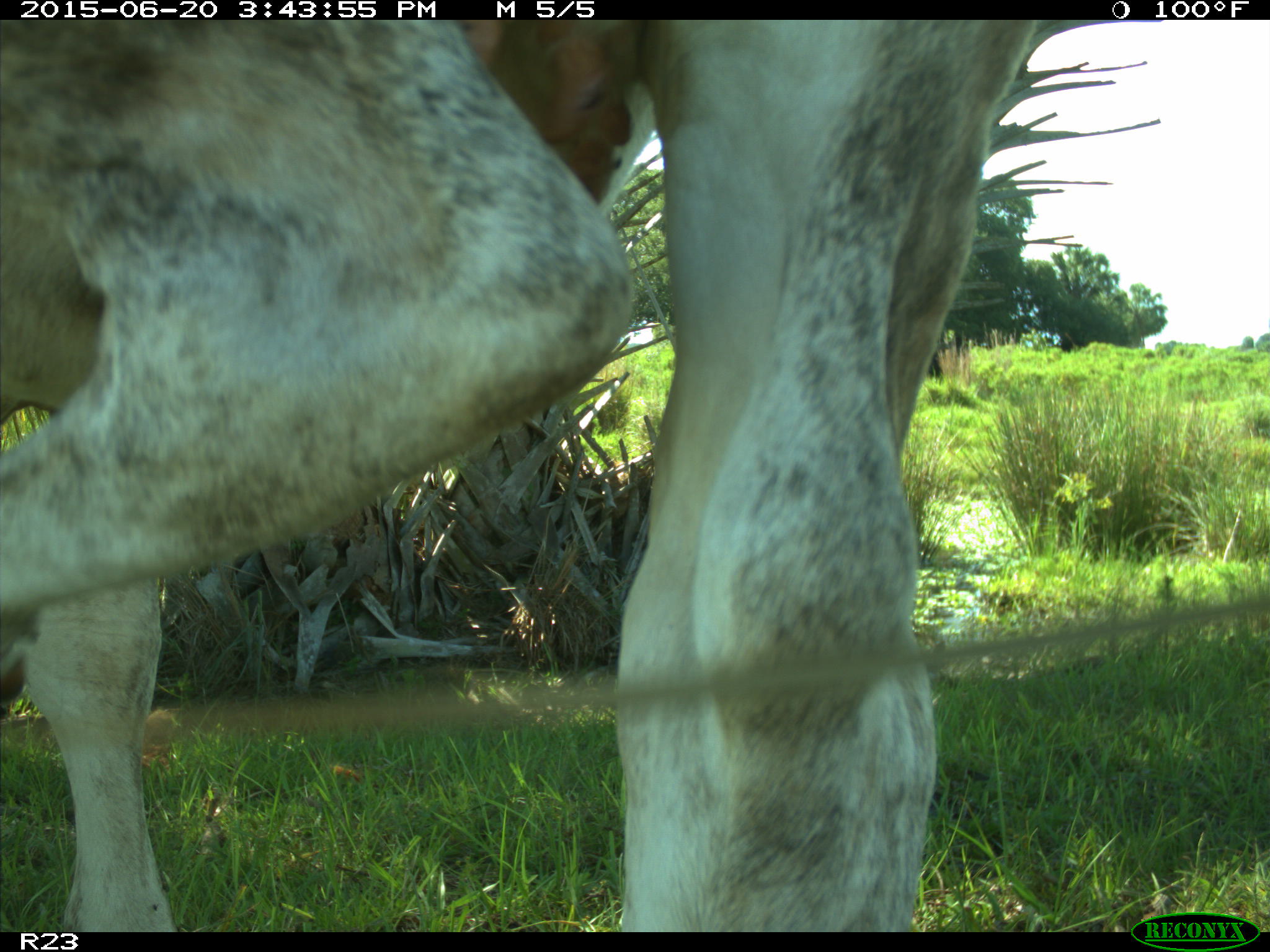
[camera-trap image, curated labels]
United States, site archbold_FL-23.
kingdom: Animalia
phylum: Chordata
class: Mammalia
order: Artiodactyla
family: Bovidae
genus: Bos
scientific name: Bos taurus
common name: domestic cow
Bos taurus (domestic cow).